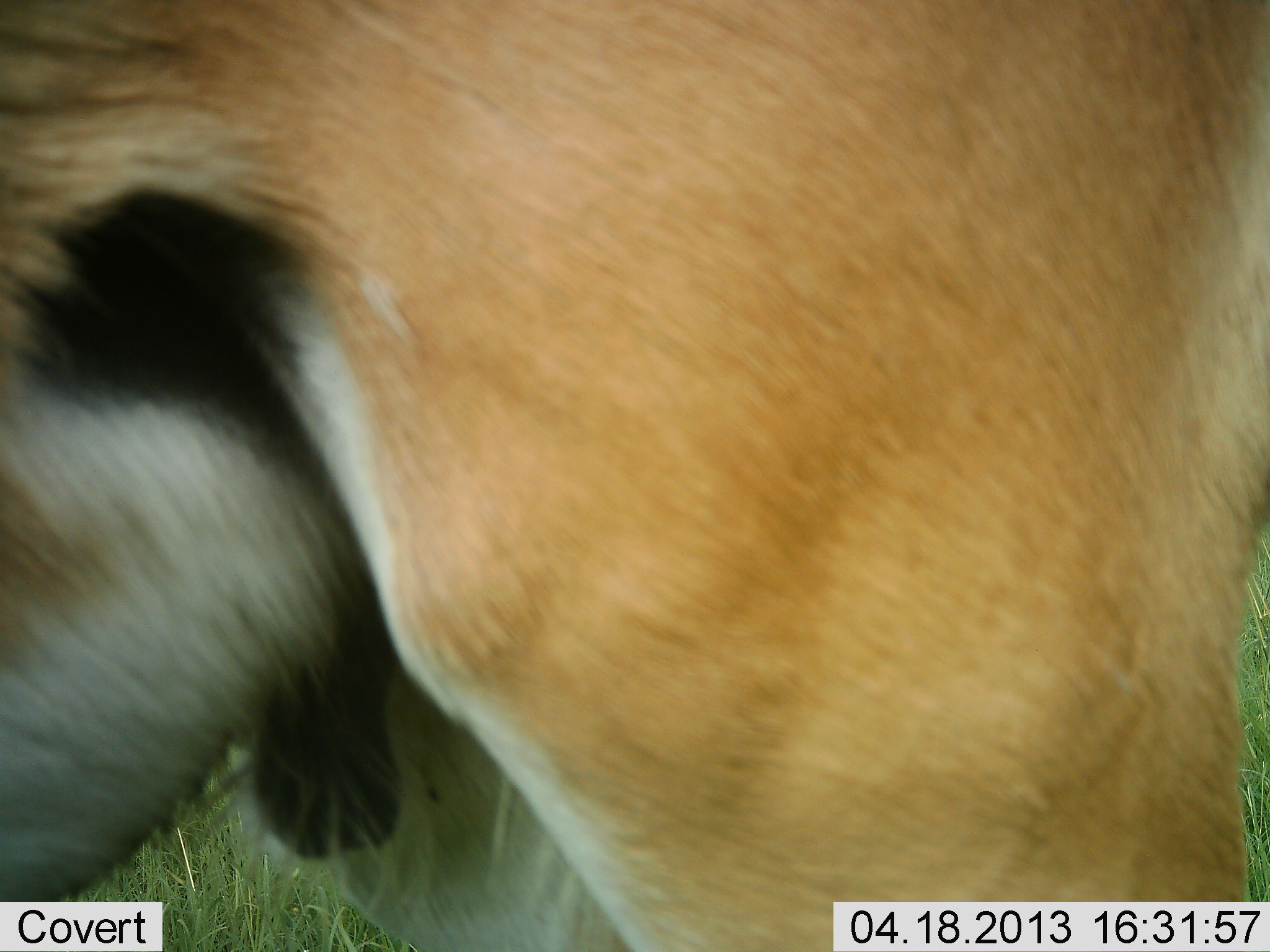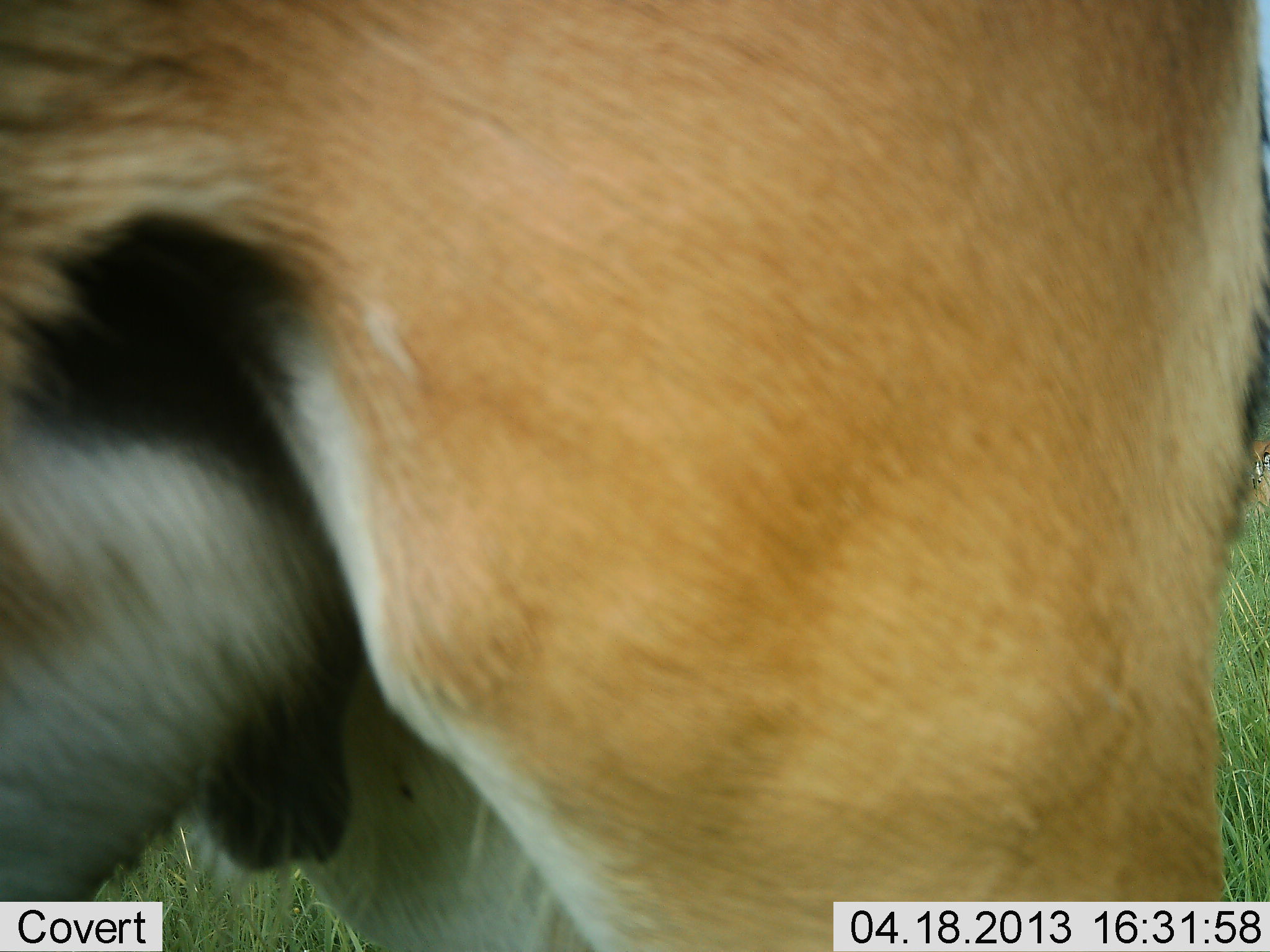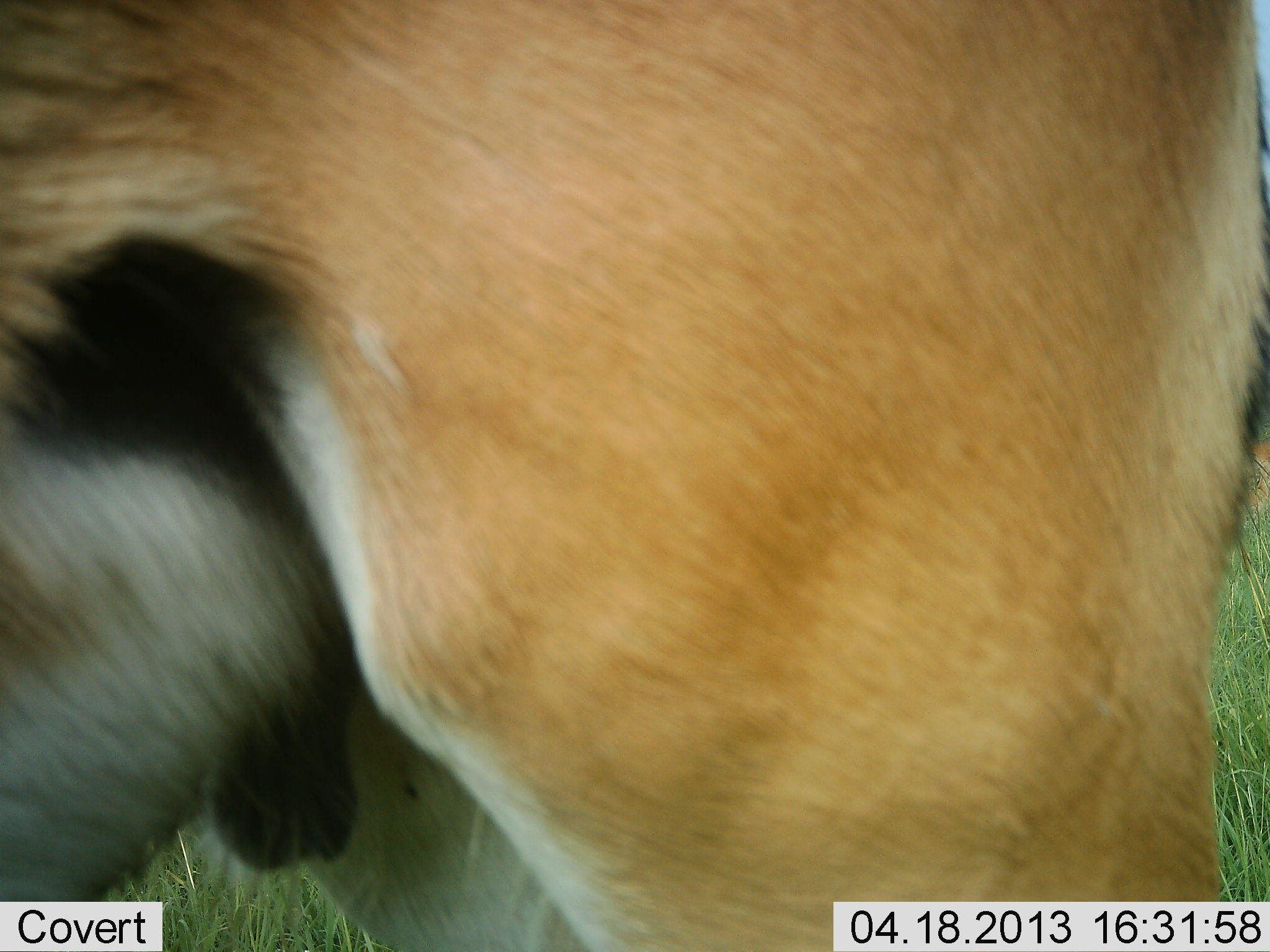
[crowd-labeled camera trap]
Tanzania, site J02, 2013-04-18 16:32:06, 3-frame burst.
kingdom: Animalia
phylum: Chordata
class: Mammalia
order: Artiodactyla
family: Bovidae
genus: Eudorcas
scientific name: Eudorcas thomsonii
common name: thomson's gazelle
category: gazellethomsons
Gazellethomsons (thomson's gazelle) (Eudorcas thomsonii), count 1. Behavior (volunteer vote fractions): standing 100%, resting 0%, moving 0%, interacting 0%. Young present (vote fraction): 0%. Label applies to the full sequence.